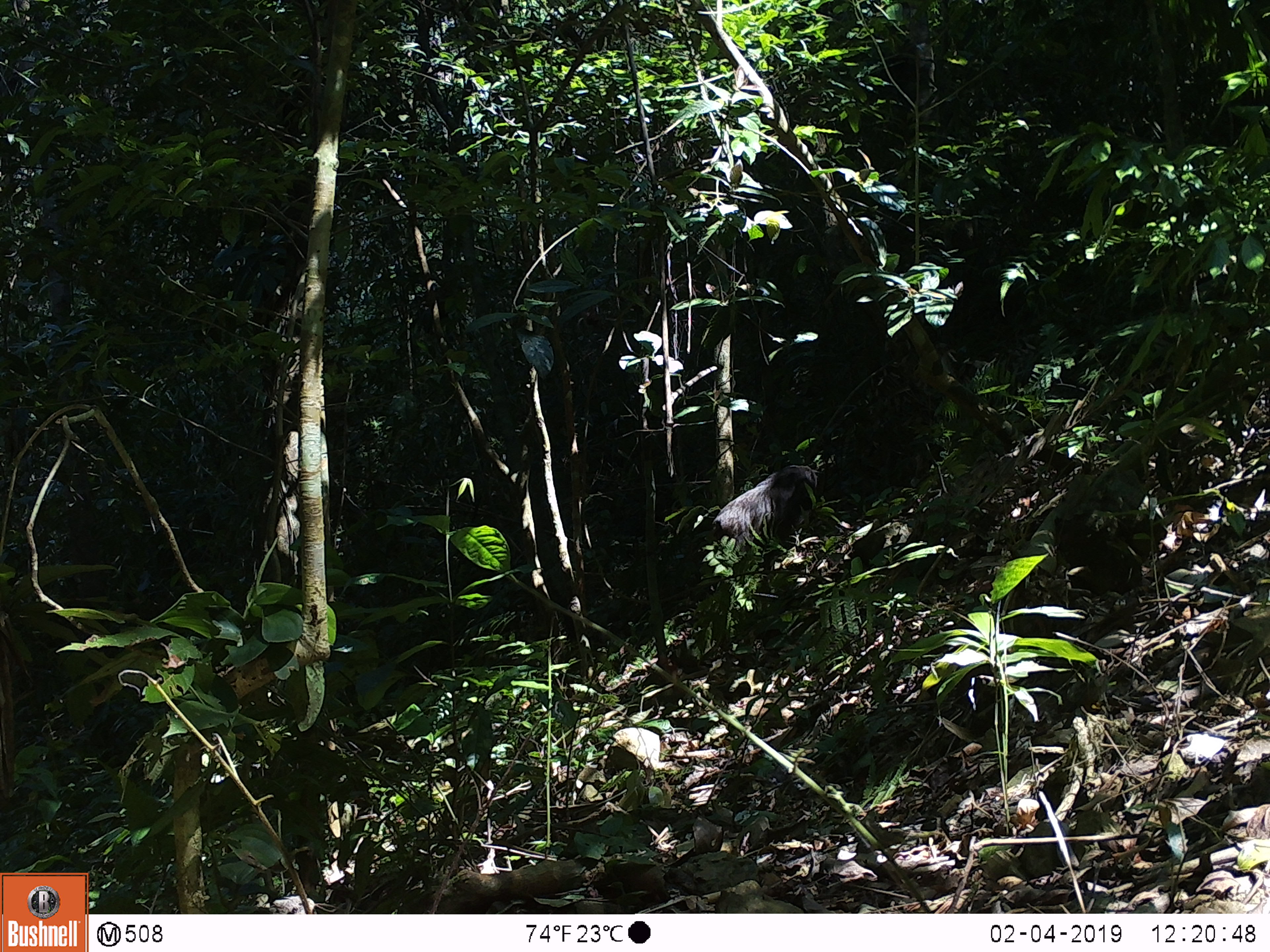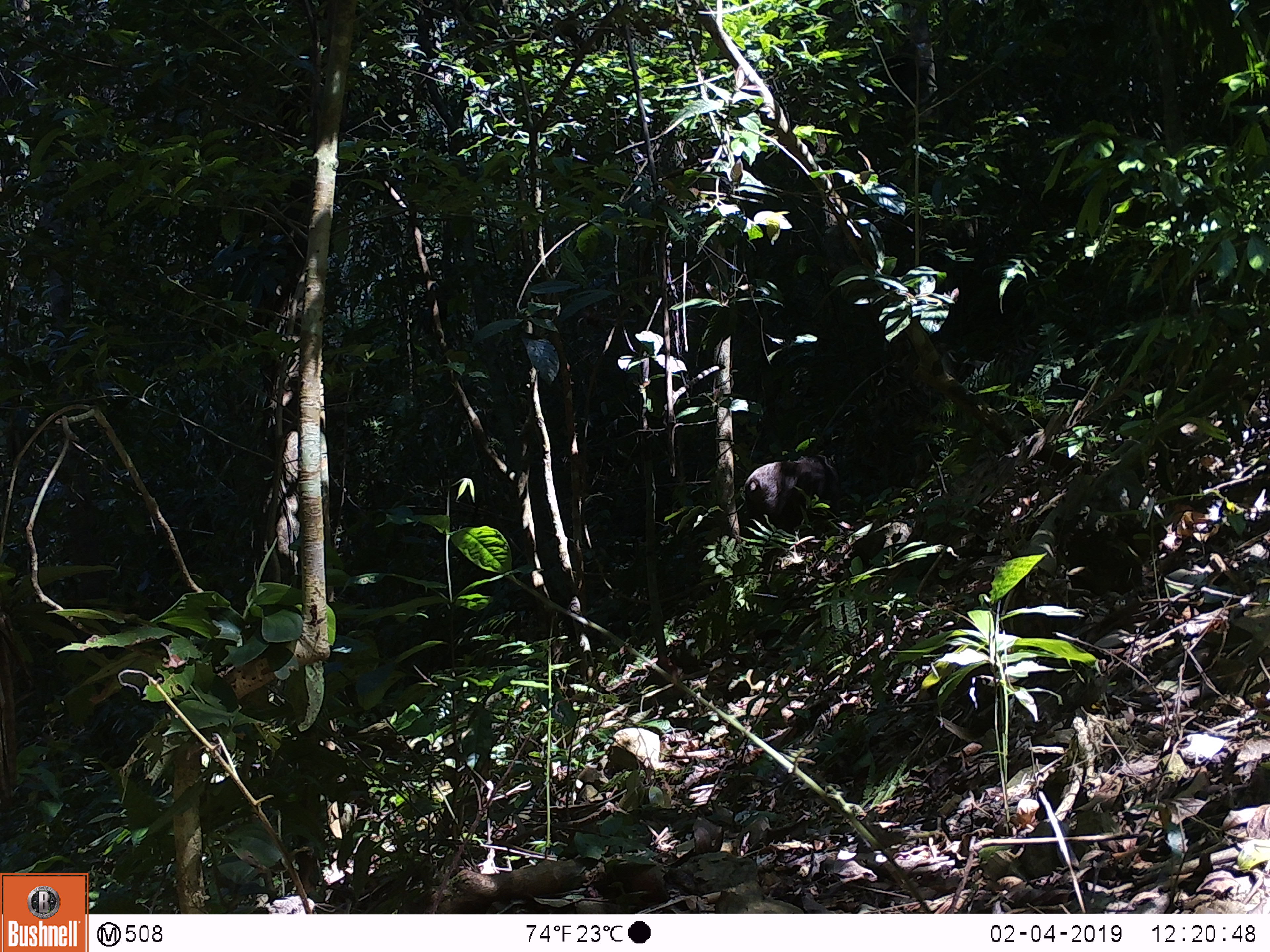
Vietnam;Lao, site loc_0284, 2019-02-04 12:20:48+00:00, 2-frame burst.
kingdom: Animalia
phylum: Chordata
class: Mammalia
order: Primates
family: Cercopithecidae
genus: Macaca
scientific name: Macaca arctoides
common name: stump-tailed macaque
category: stump tailed macaque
Stump tailed macaque (stump-tailed macaque) (Macaca arctoides). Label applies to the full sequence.